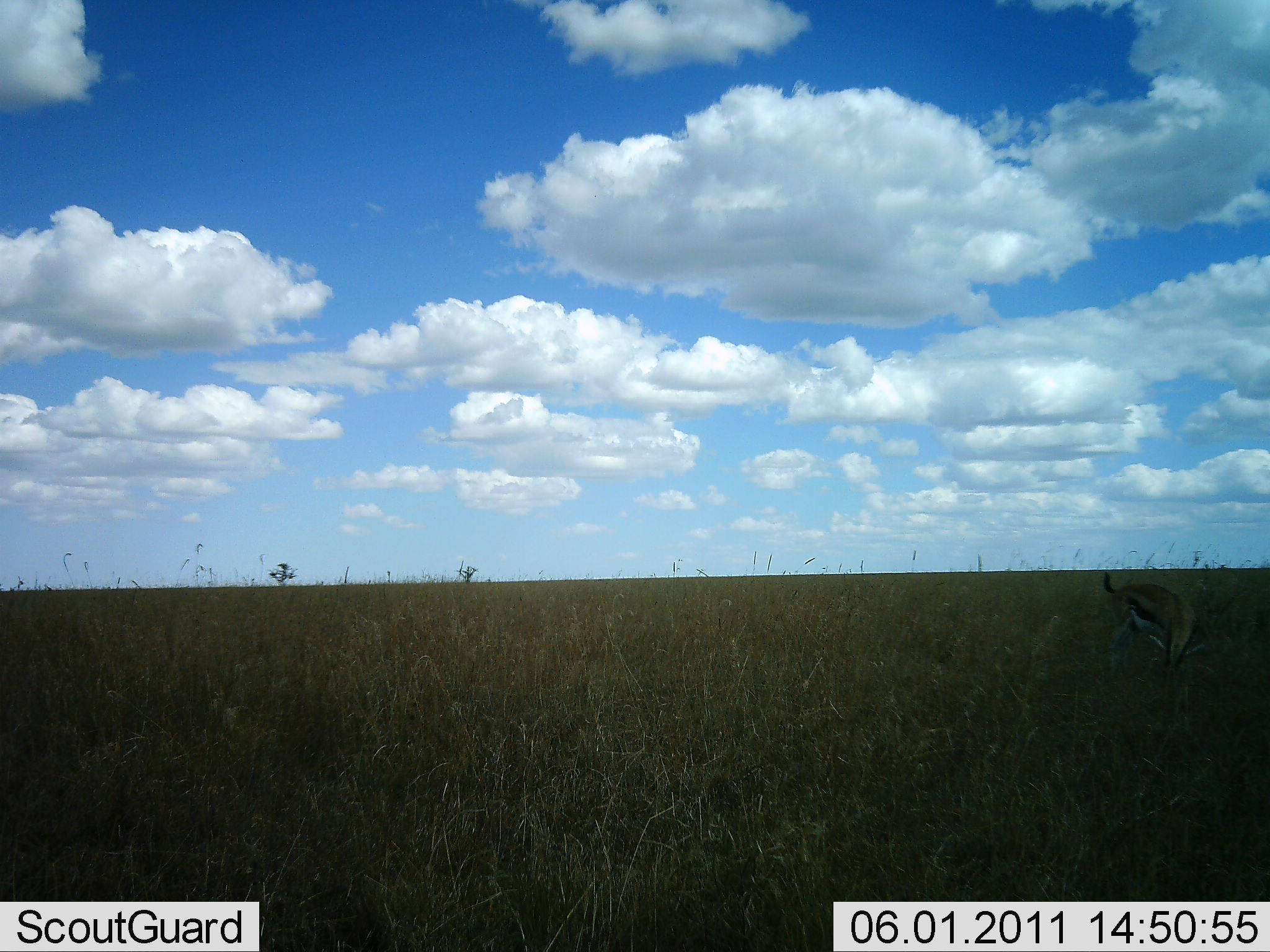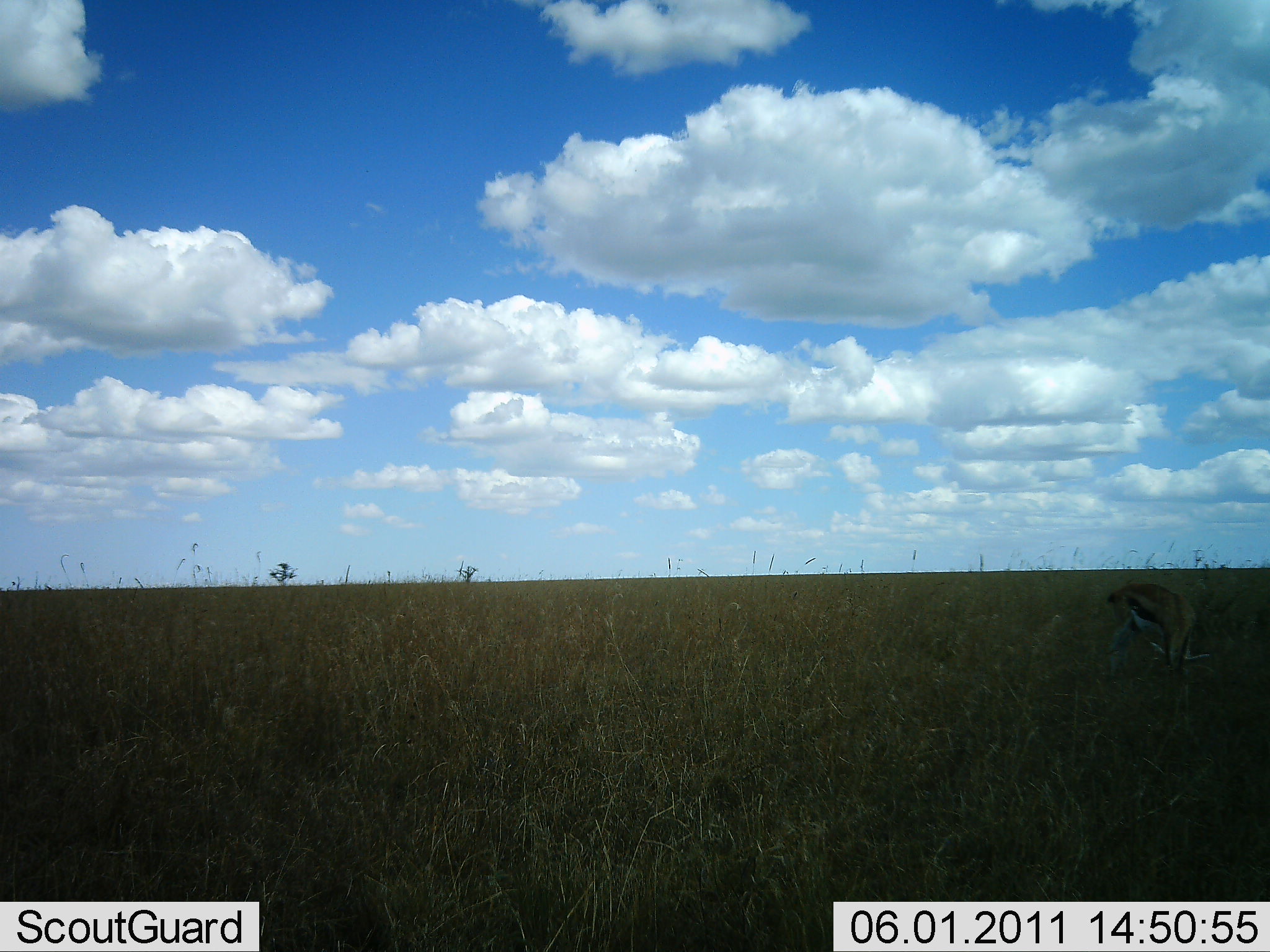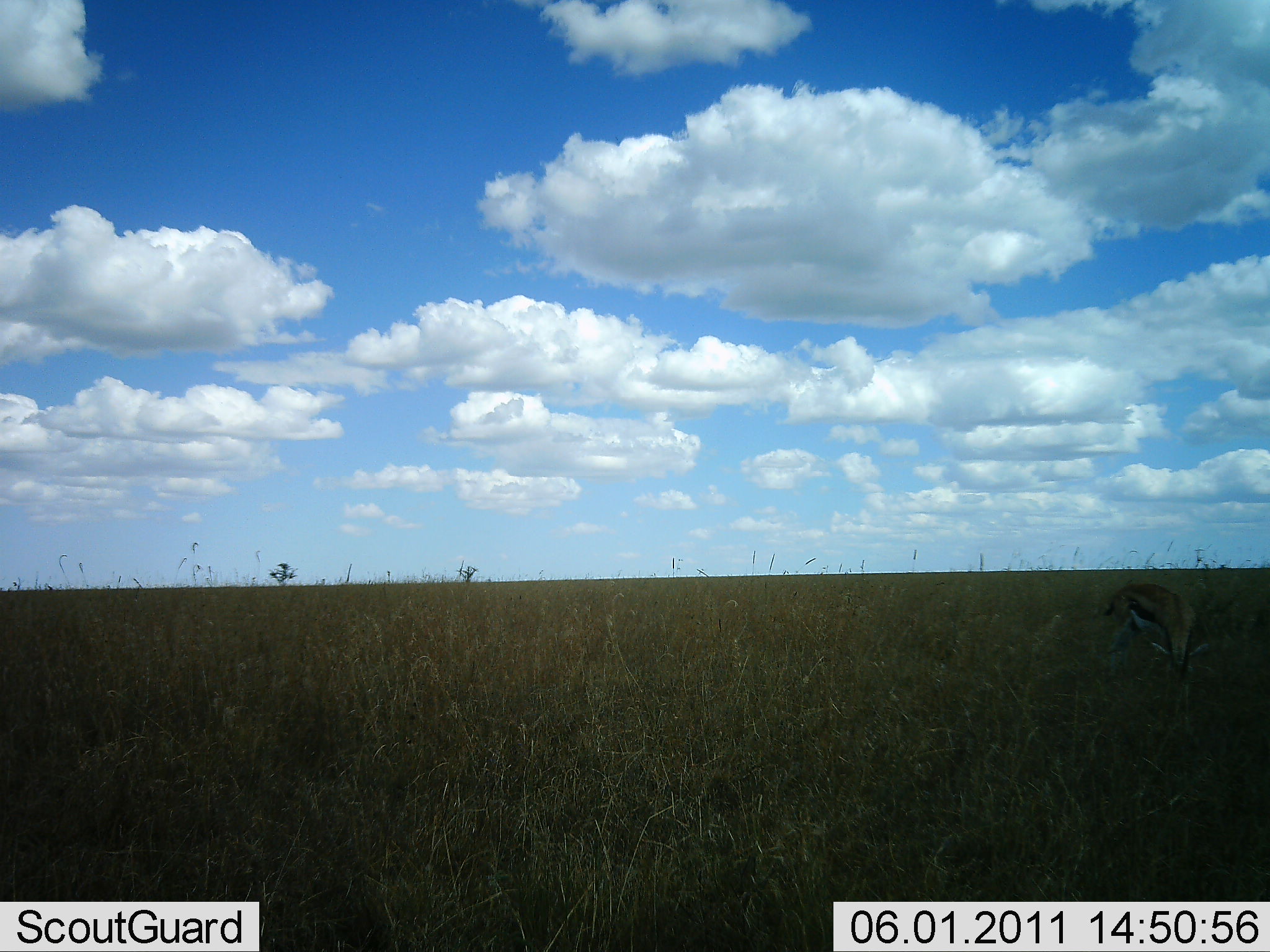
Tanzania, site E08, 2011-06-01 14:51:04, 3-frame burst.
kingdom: Animalia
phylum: Chordata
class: Mammalia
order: Artiodactyla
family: Bovidae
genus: Eudorcas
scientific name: Eudorcas thomsonii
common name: thomson's gazelle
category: gazellethomsons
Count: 1.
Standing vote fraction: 15%.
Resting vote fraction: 0%.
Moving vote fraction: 0%.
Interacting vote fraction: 0%.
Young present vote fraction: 0%.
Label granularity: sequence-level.